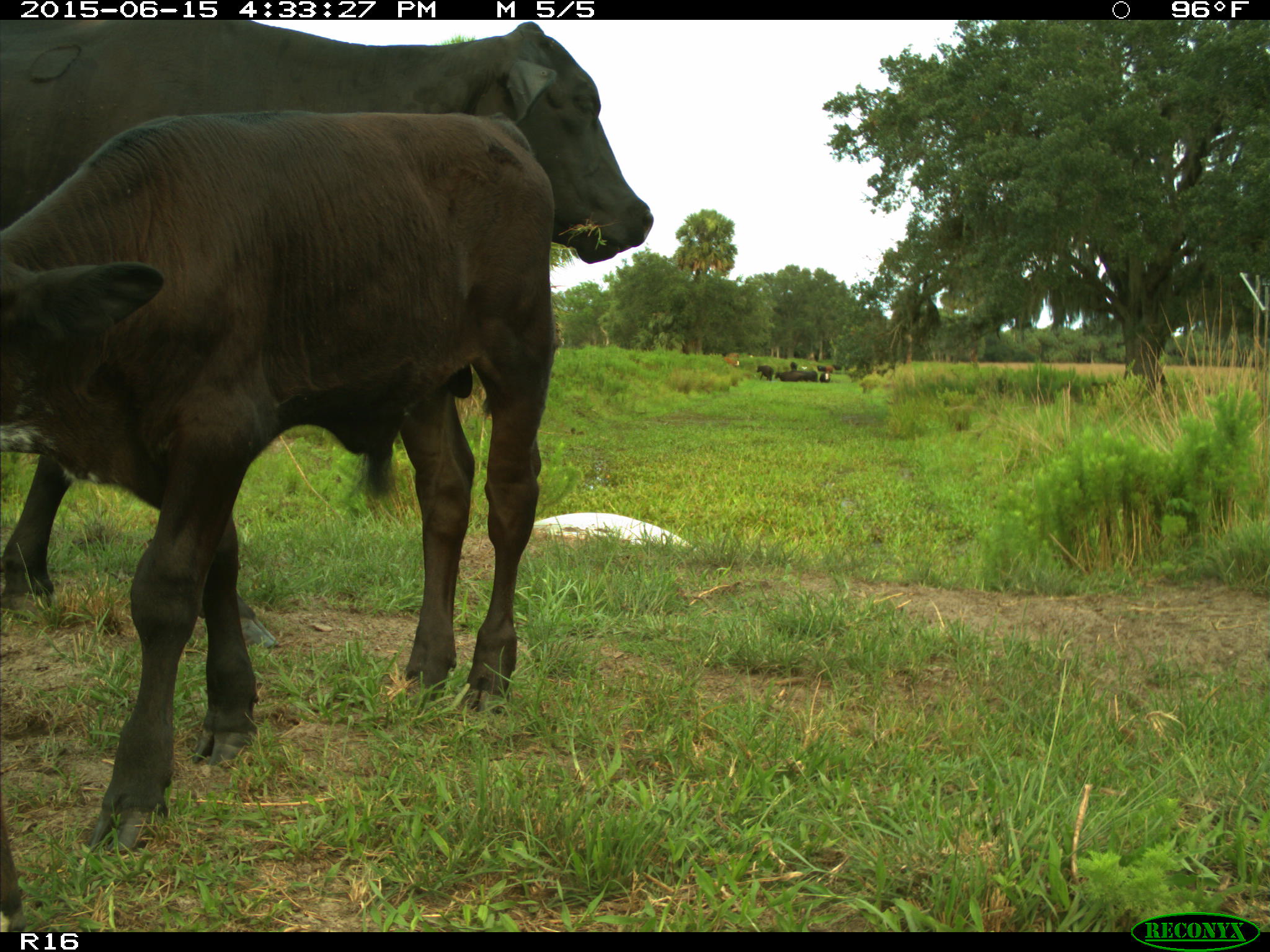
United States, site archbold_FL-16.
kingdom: Animalia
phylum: Chordata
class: Mammalia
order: Artiodactyla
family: Bovidae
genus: Bos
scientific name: Bos taurus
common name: domestic cow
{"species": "Bos taurus (domestic cow)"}